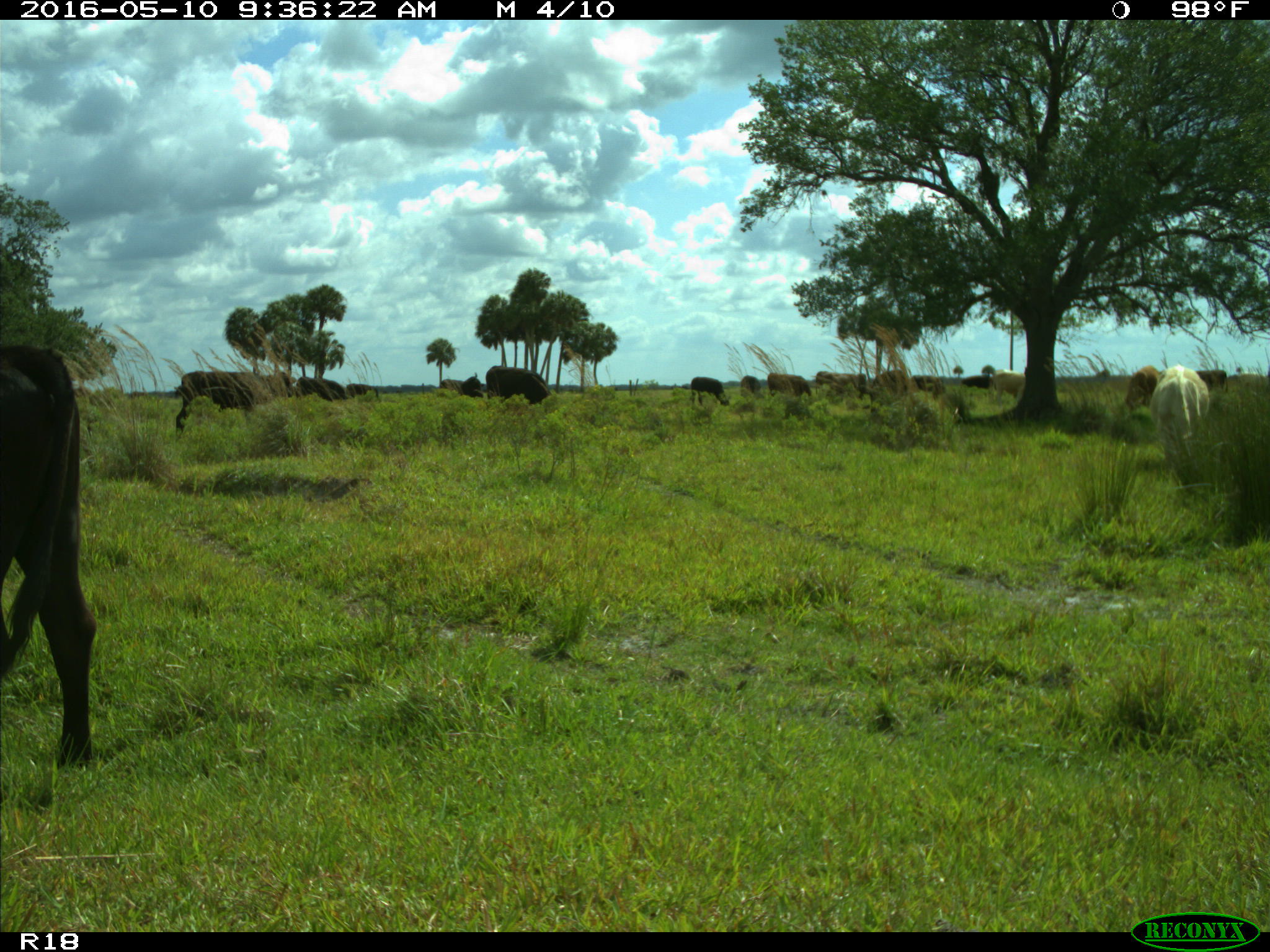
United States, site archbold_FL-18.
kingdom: Animalia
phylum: Chordata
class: Mammalia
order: Artiodactyla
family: Bovidae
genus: Bos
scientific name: Bos taurus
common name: domestic cow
Bos taurus (domestic cow).